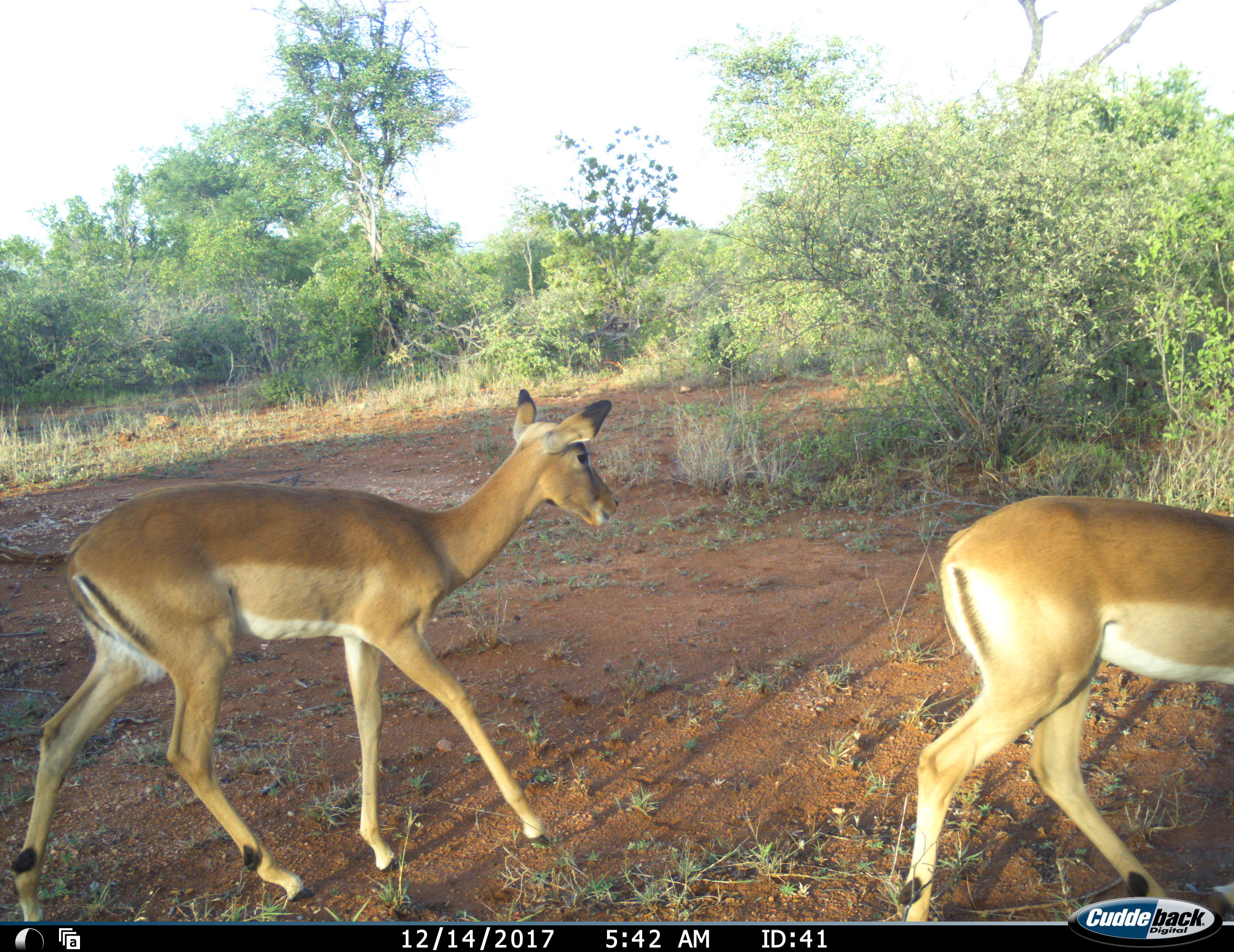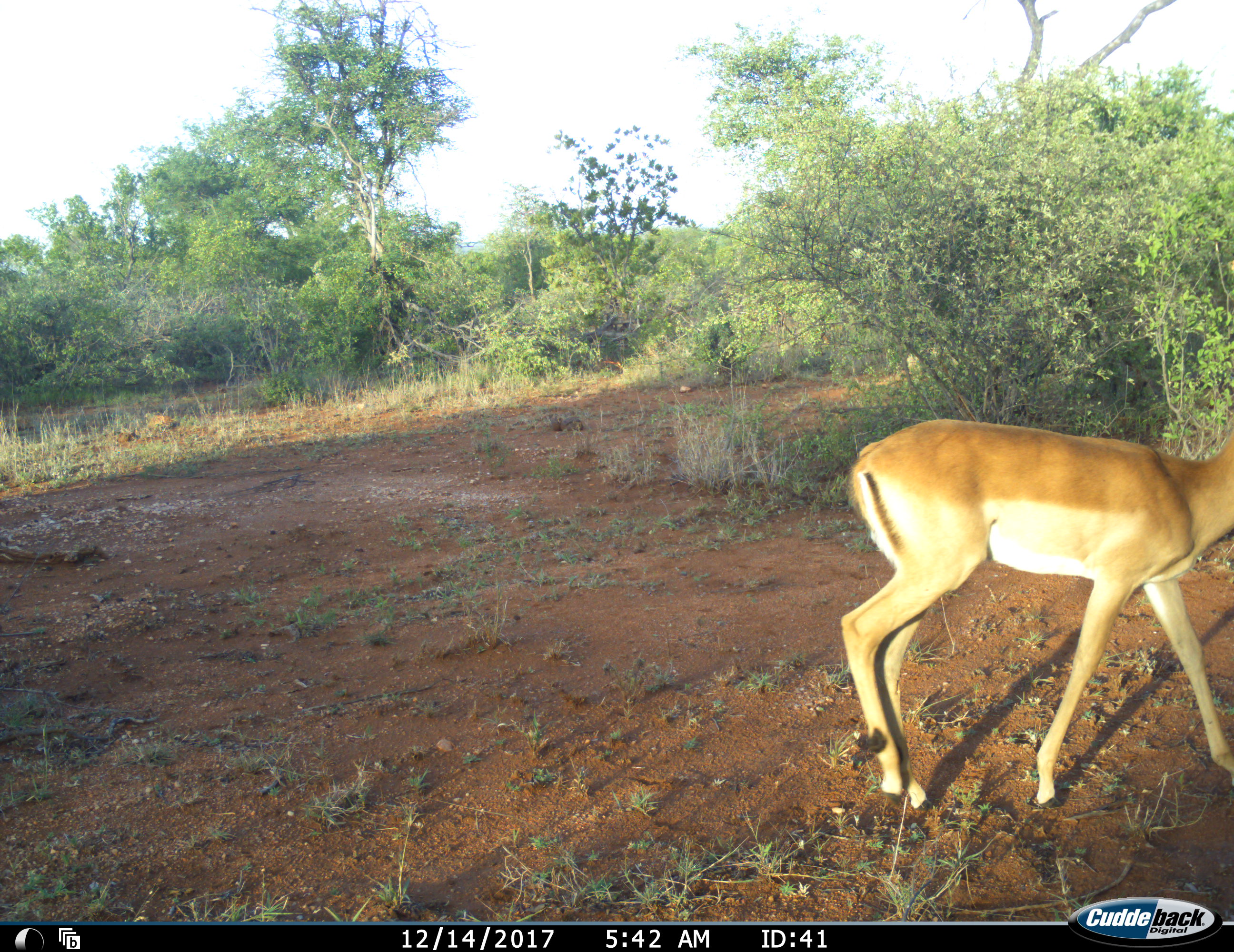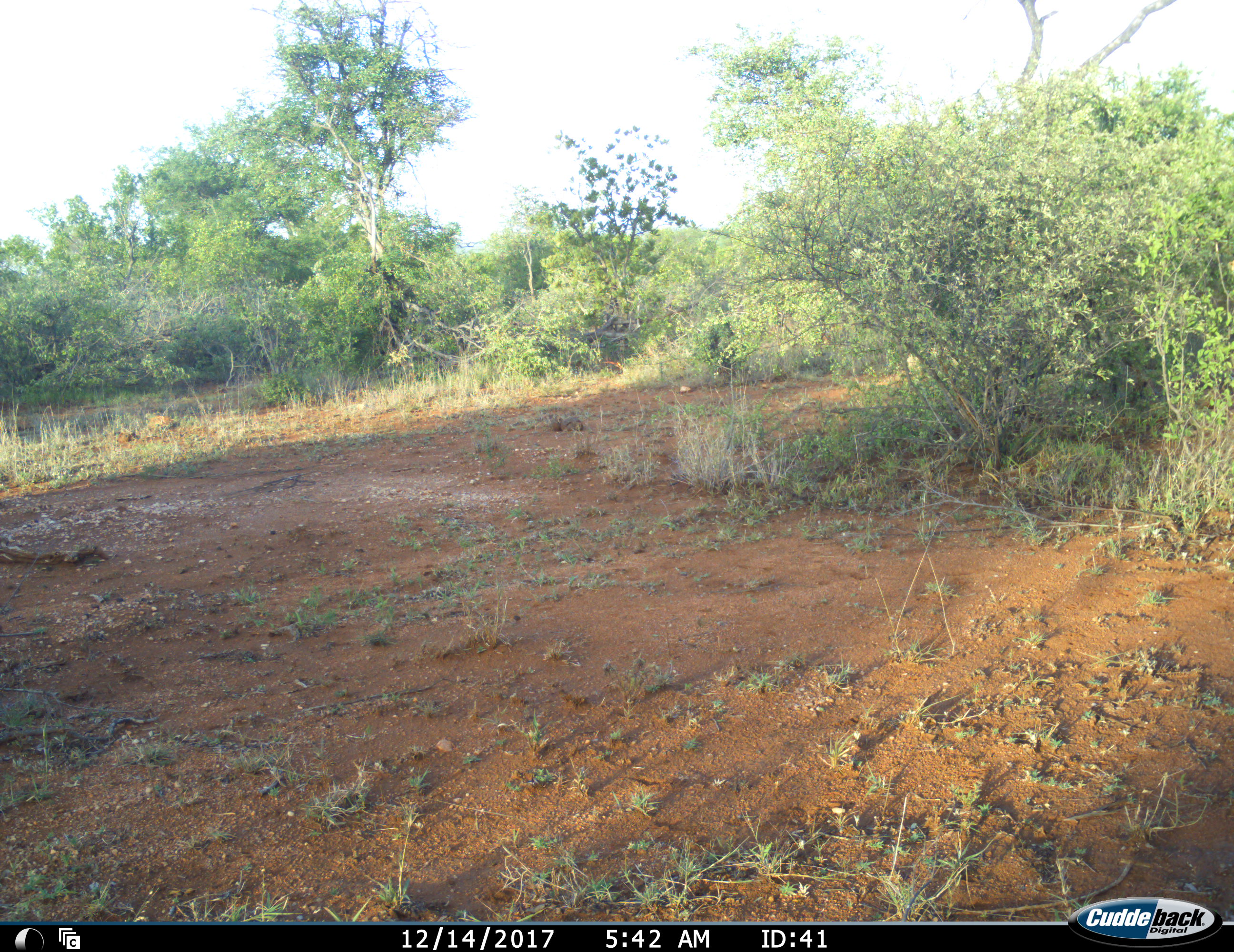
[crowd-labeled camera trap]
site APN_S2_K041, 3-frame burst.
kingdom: Animalia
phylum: Chordata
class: Mammalia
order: Artiodactyla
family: Bovidae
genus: Aepyceros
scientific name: Aepyceros melampus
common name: impala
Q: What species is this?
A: Impala (Aepyceros melampus).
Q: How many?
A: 2.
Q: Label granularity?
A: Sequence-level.